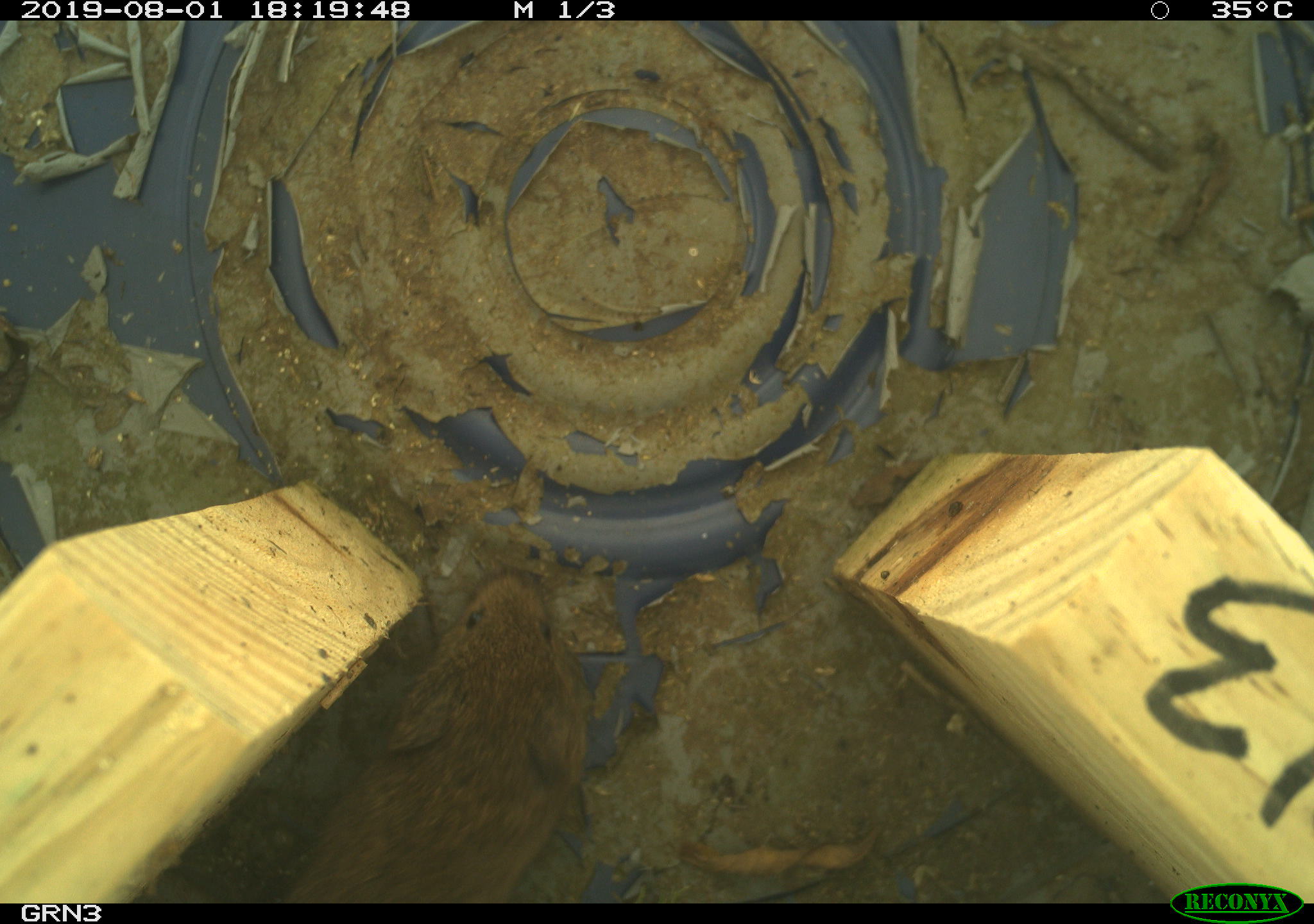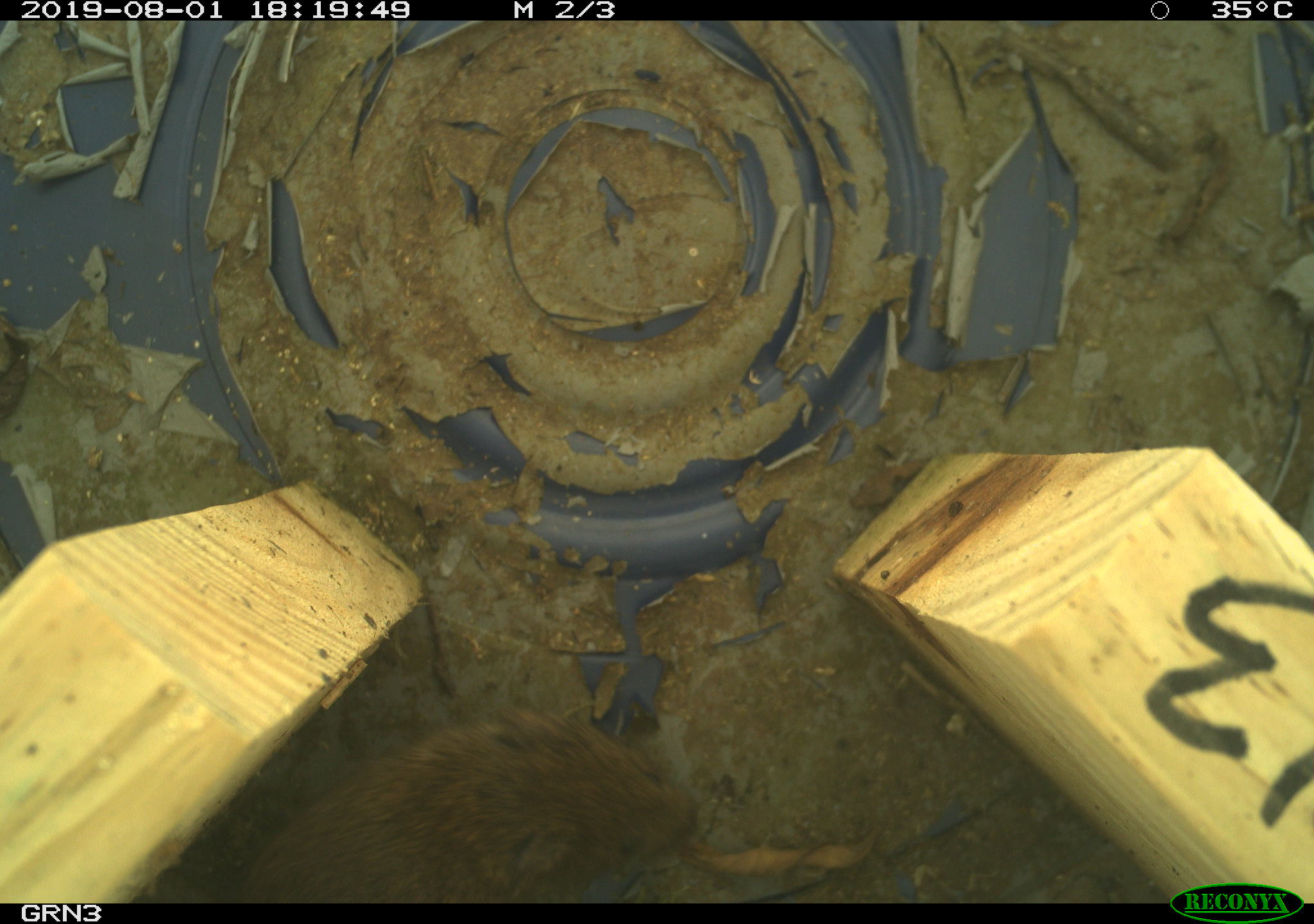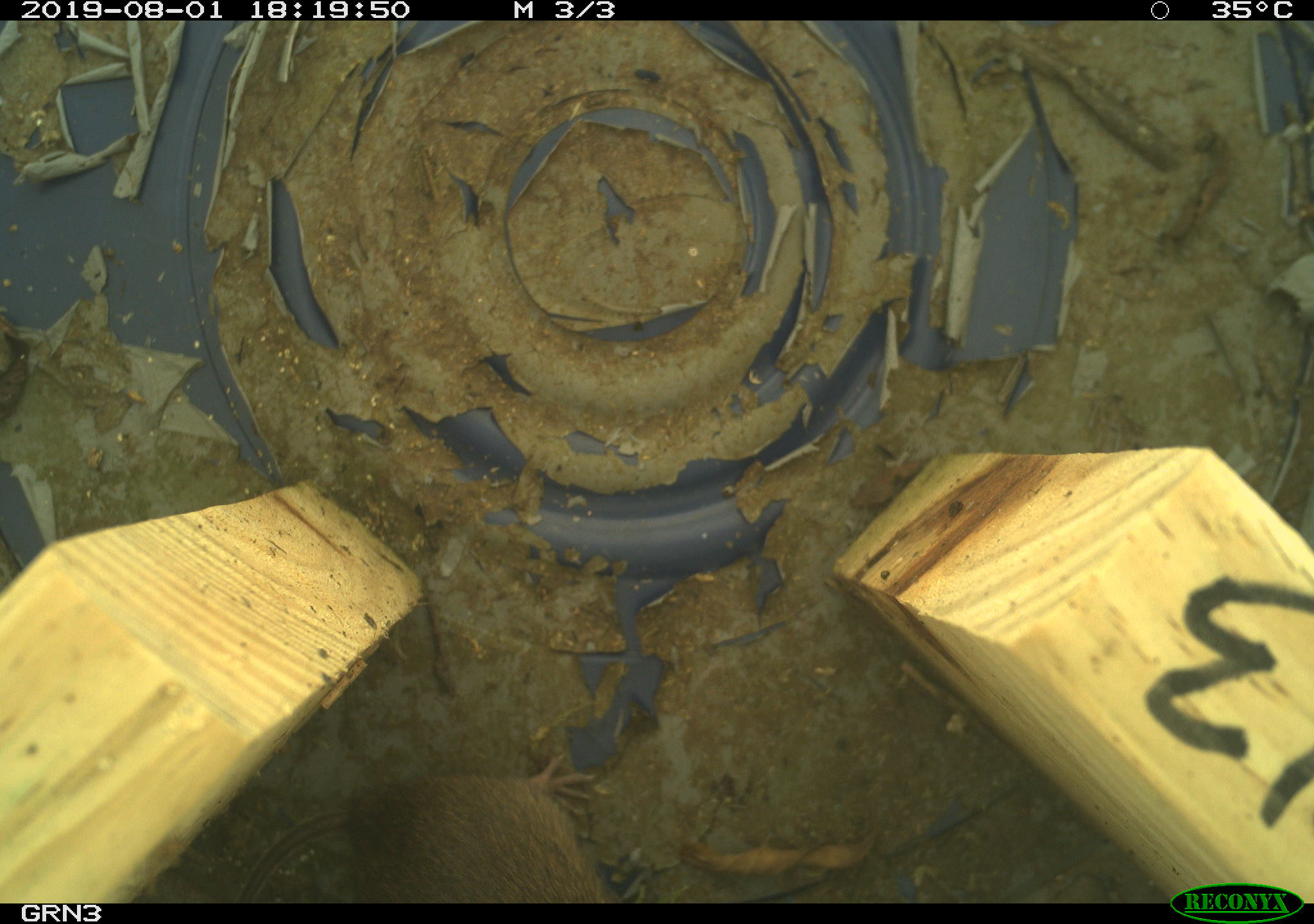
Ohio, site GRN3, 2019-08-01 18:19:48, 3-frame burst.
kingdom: Animalia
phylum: Chordata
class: Mammalia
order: Rodentia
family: Cricetidae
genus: Microtus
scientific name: Microtus pennsylvanicus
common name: meadow vole